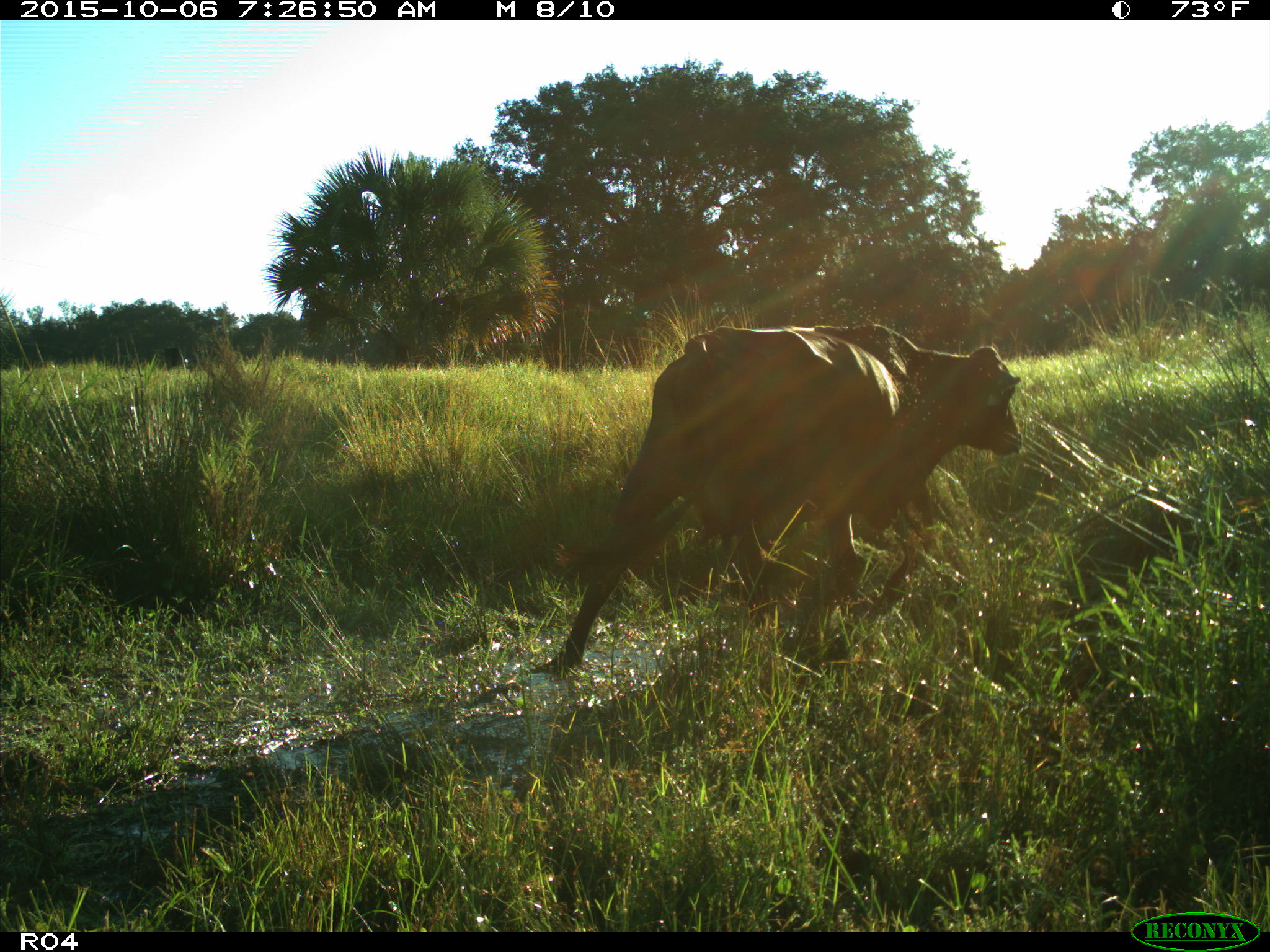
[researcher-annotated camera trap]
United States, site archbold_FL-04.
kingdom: Animalia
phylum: Chordata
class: Mammalia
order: Artiodactyla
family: Bovidae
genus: Bos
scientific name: Bos taurus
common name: domestic cow